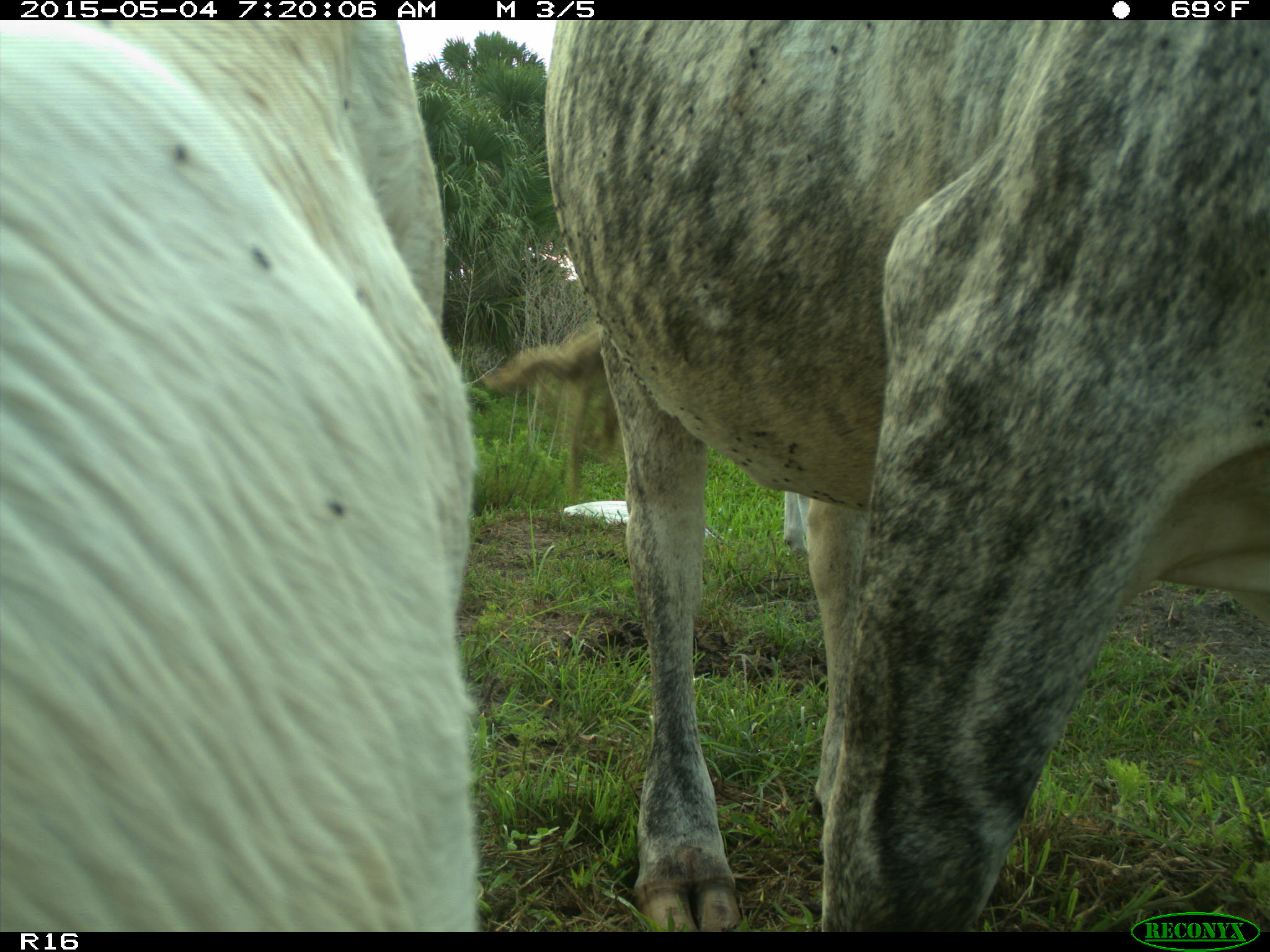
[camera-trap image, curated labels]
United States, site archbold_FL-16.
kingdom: Animalia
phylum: Chordata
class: Mammalia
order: Artiodactyla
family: Bovidae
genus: Bos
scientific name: Bos taurus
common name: domestic cow